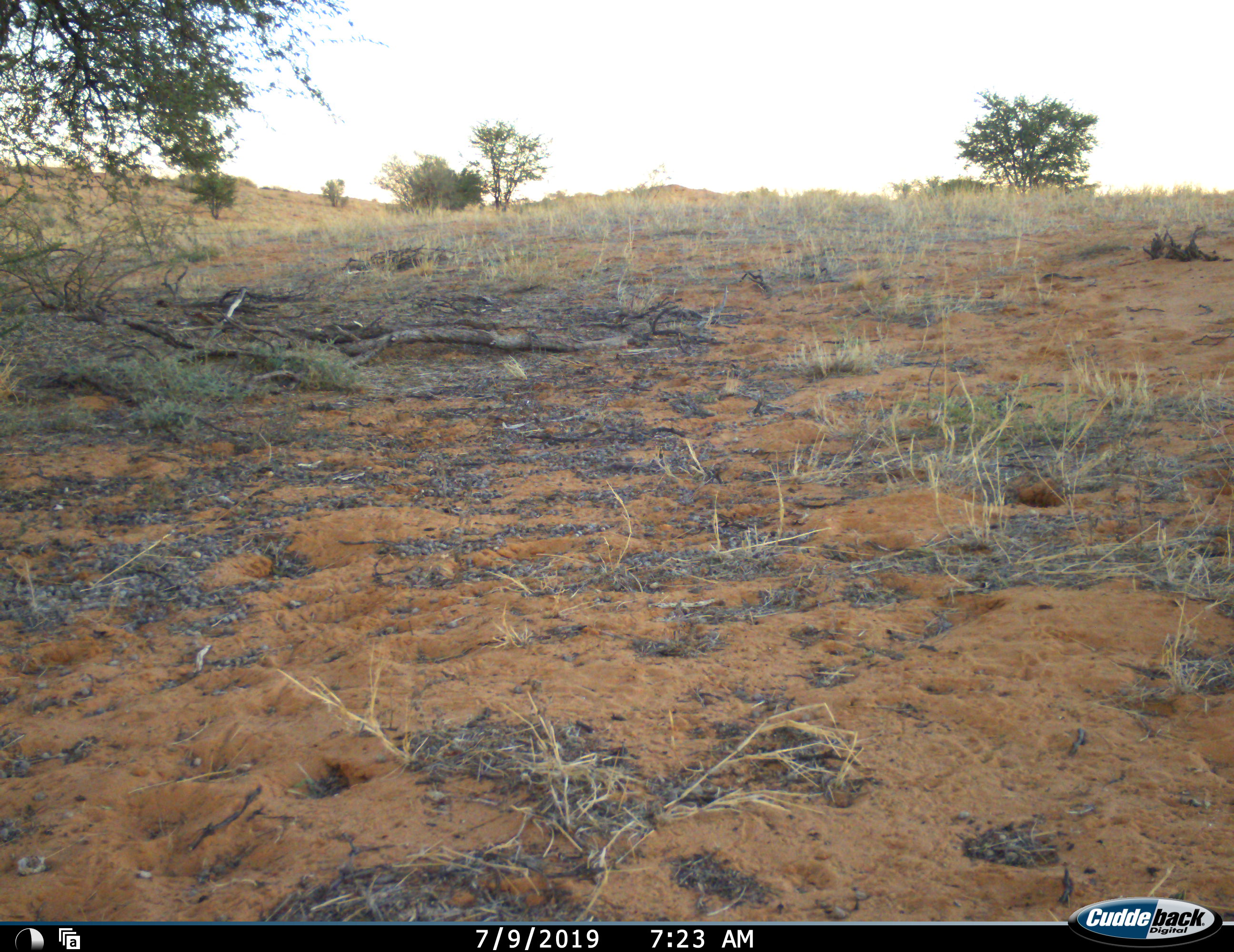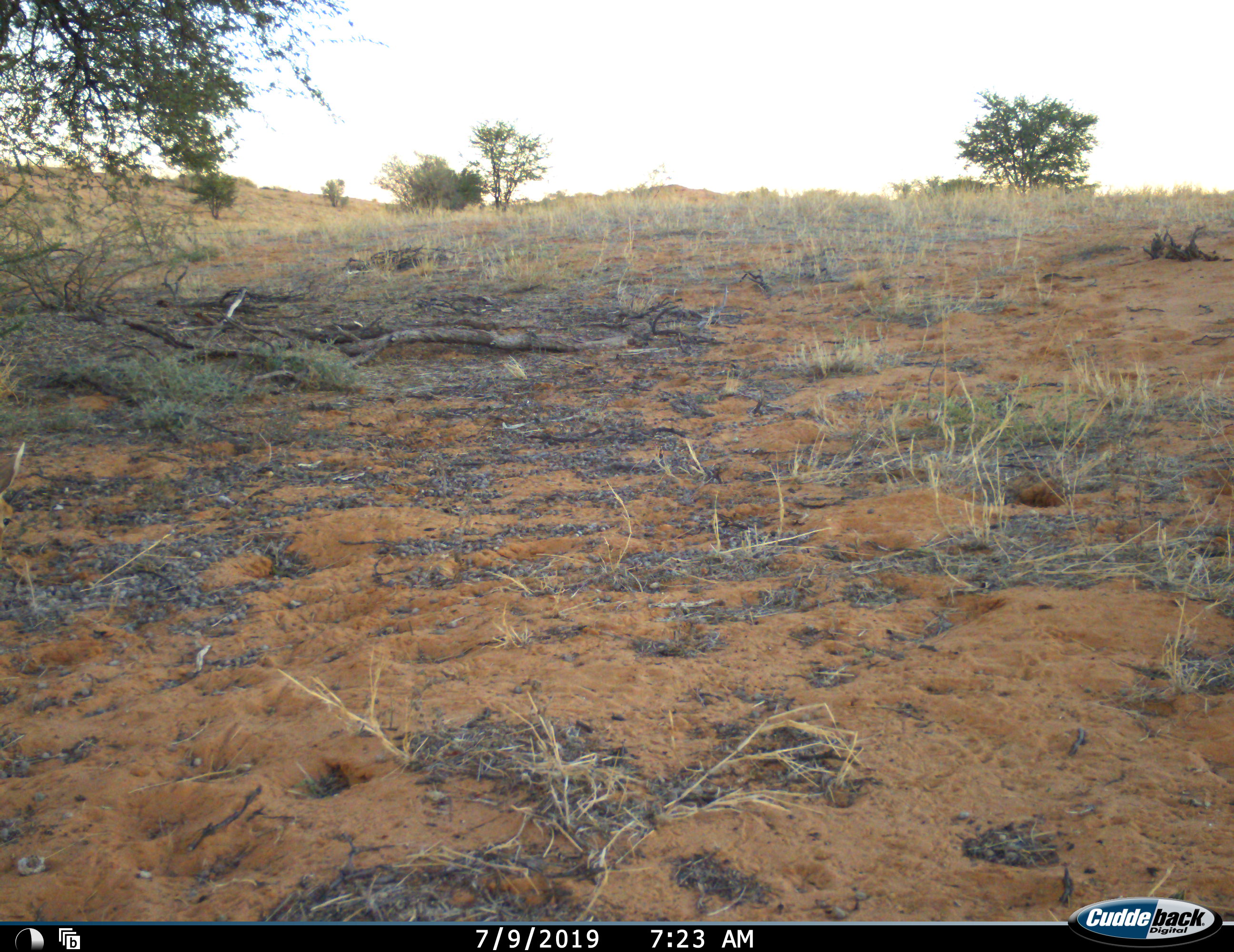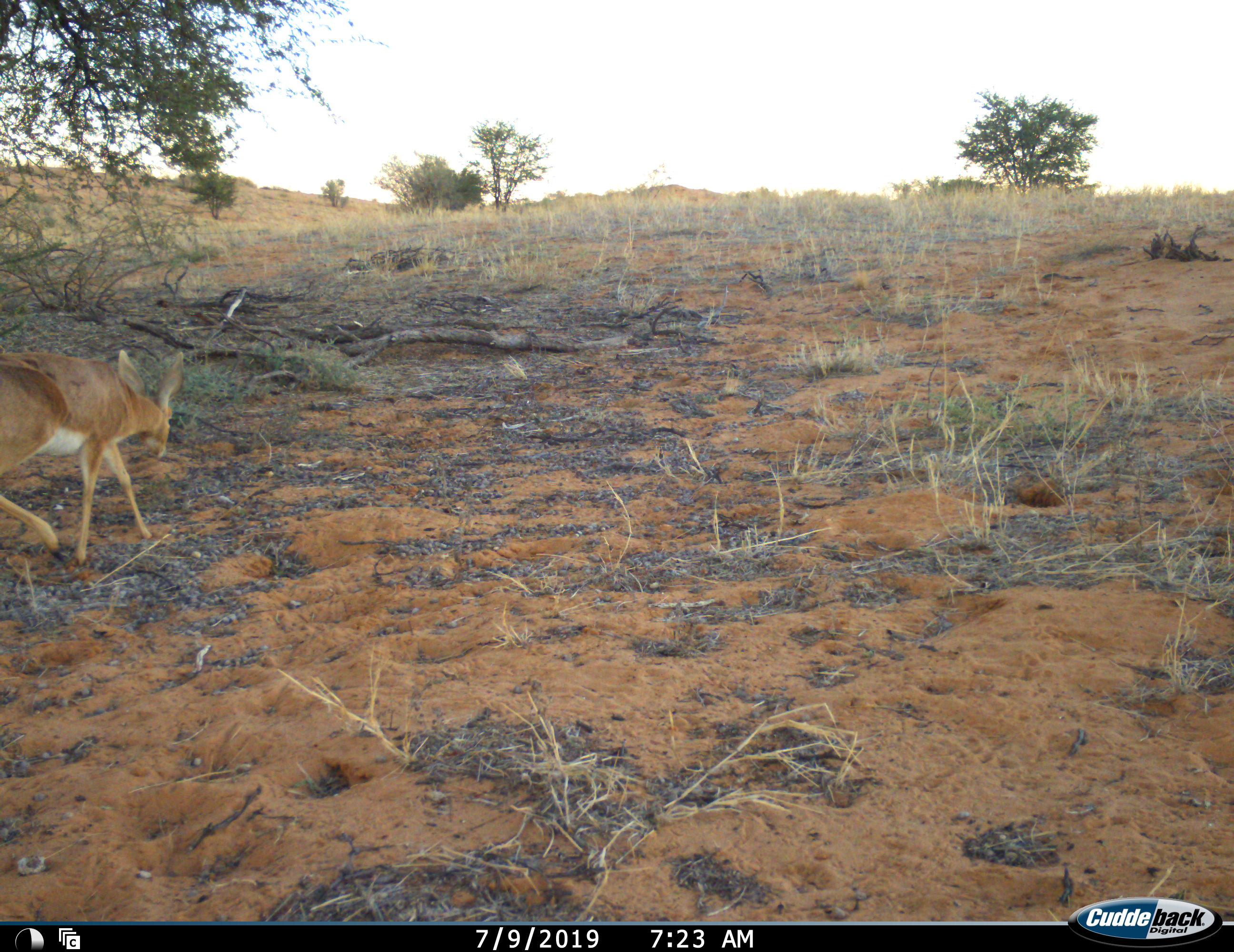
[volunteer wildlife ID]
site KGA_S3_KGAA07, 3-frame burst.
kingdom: Animalia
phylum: Chordata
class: Mammalia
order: Artiodactyla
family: Bovidae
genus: Raphicerus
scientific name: Raphicerus campestris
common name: steenbok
Steenbok (Raphicerus campestris), count 1. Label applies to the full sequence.